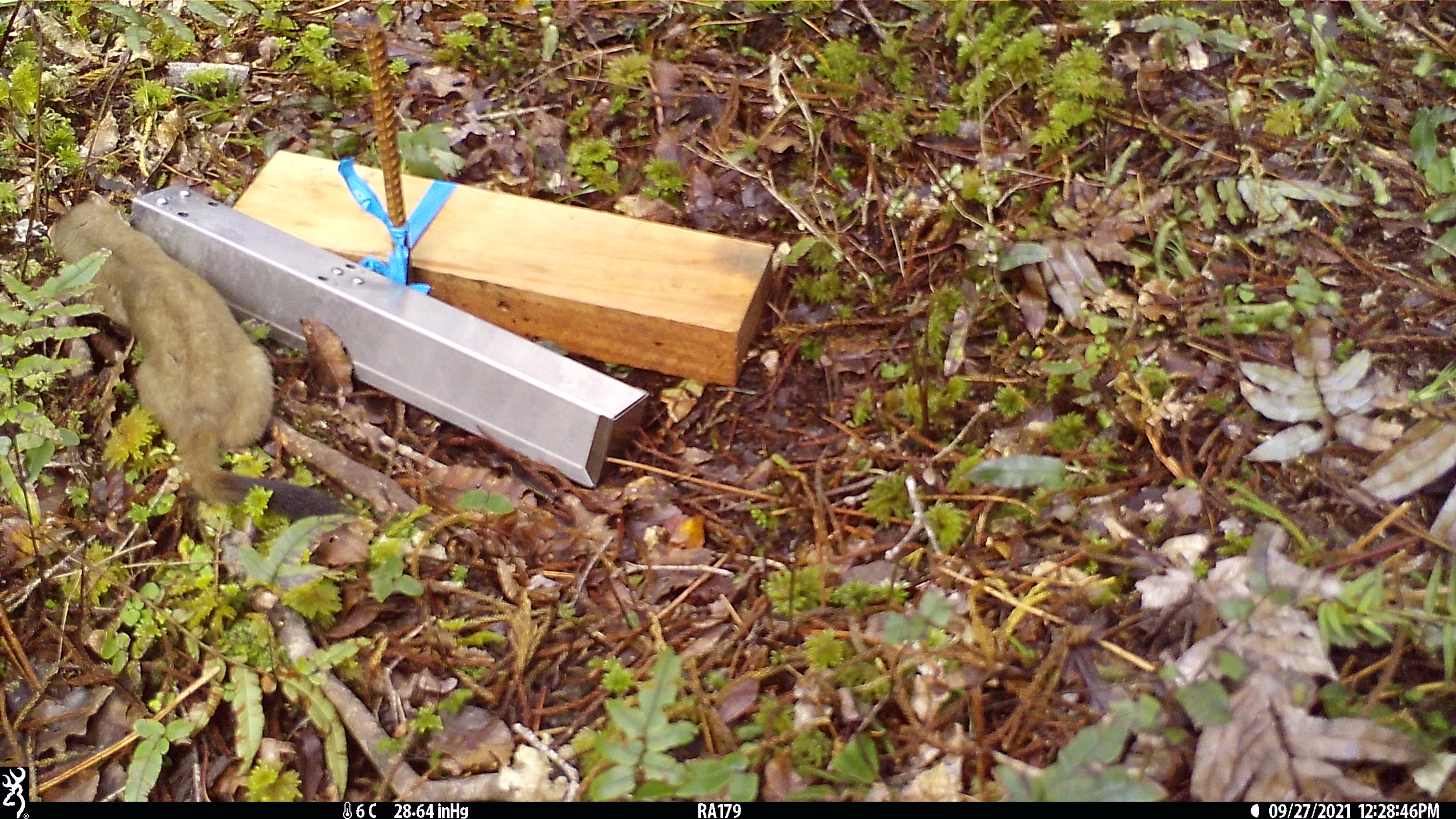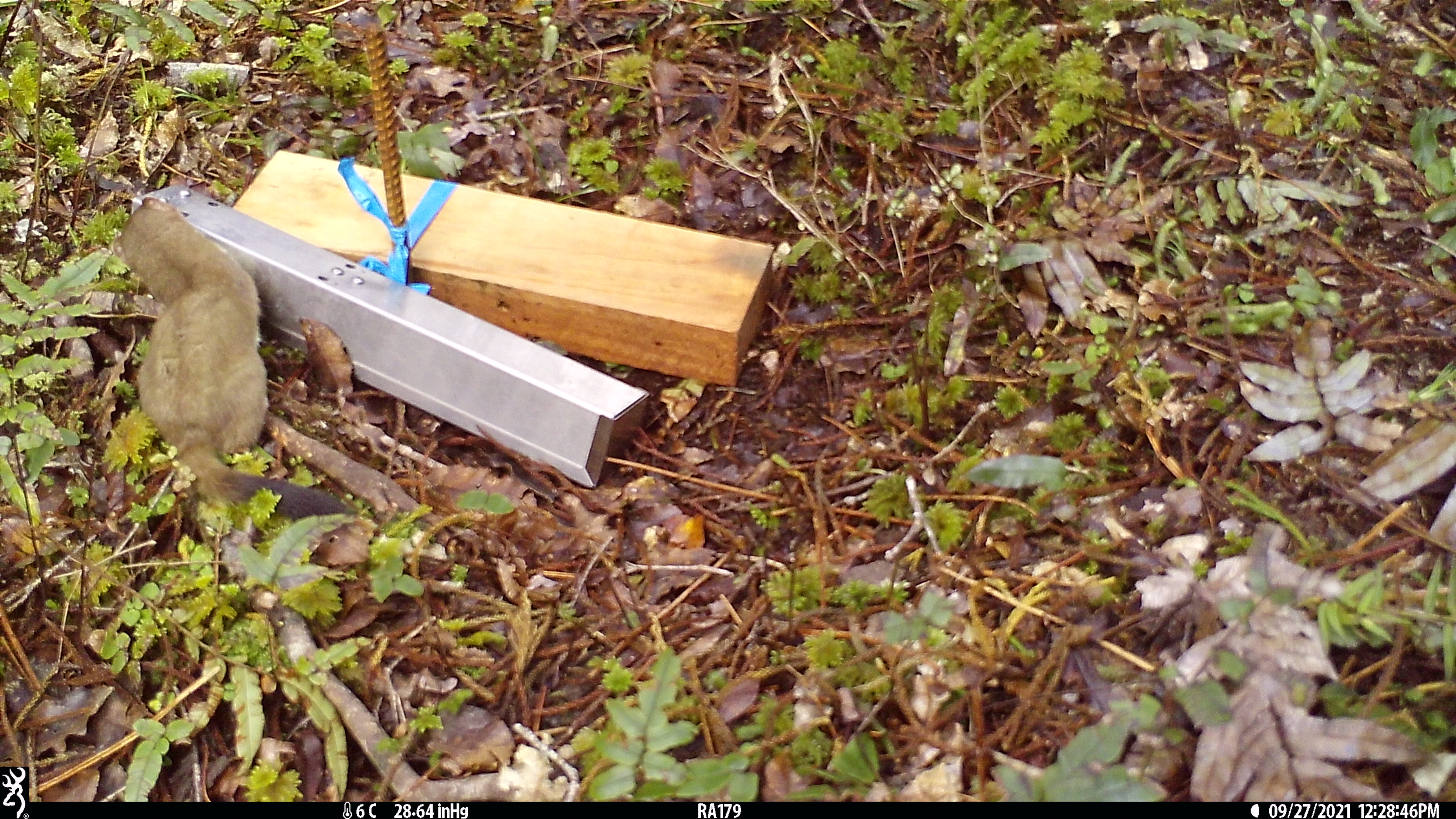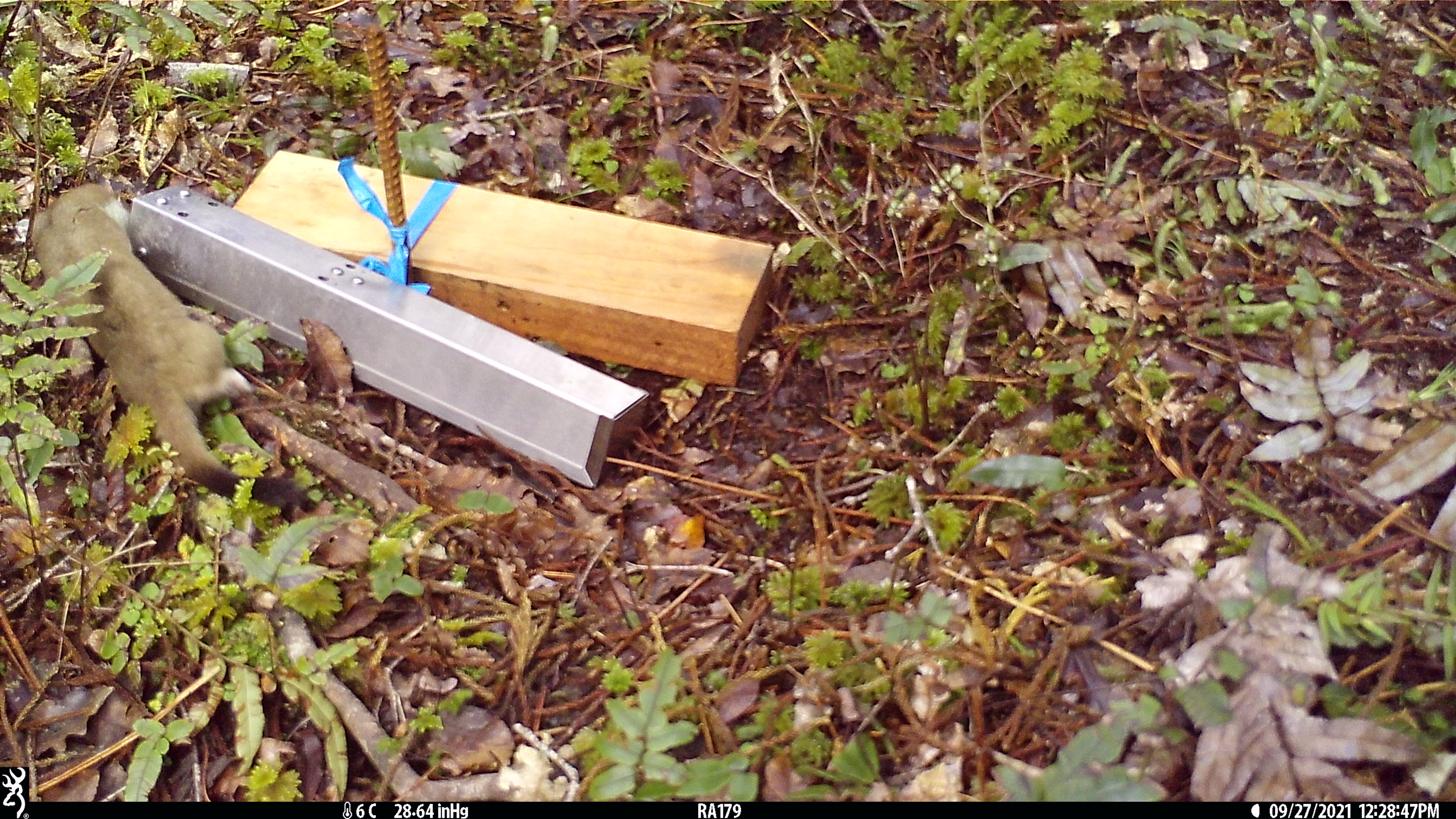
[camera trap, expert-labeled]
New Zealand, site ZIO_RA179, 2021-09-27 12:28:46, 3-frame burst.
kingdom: Animalia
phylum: Chordata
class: Mammalia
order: Carnivora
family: Mustelidae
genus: Mustela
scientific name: Mustela erminea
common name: stoat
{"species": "stoat (Mustela erminea)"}